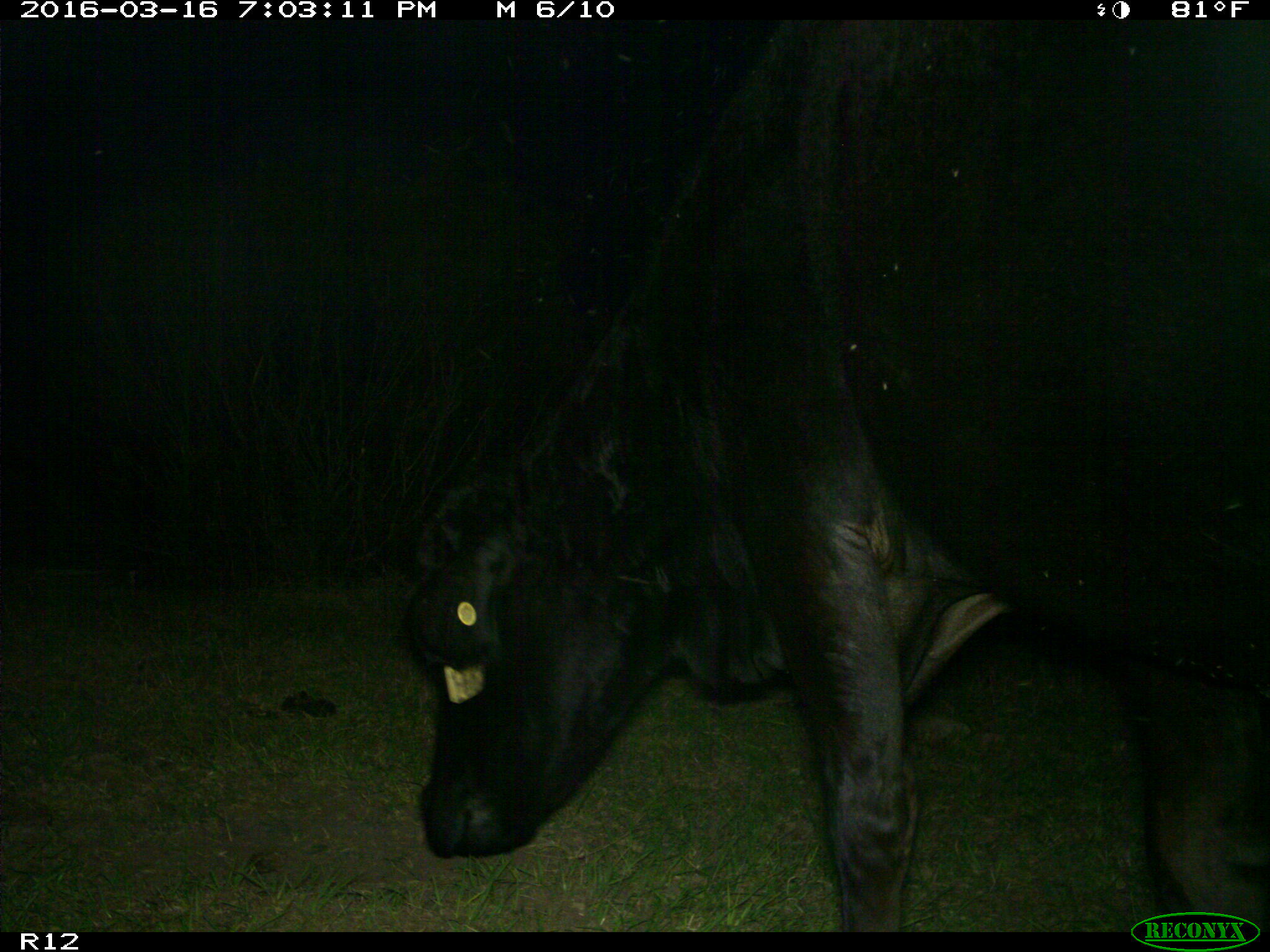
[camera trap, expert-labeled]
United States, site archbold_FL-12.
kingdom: Animalia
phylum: Chordata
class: Mammalia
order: Artiodactyla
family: Bovidae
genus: Bos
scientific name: Bos taurus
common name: domestic cow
Bos taurus (domestic cow).